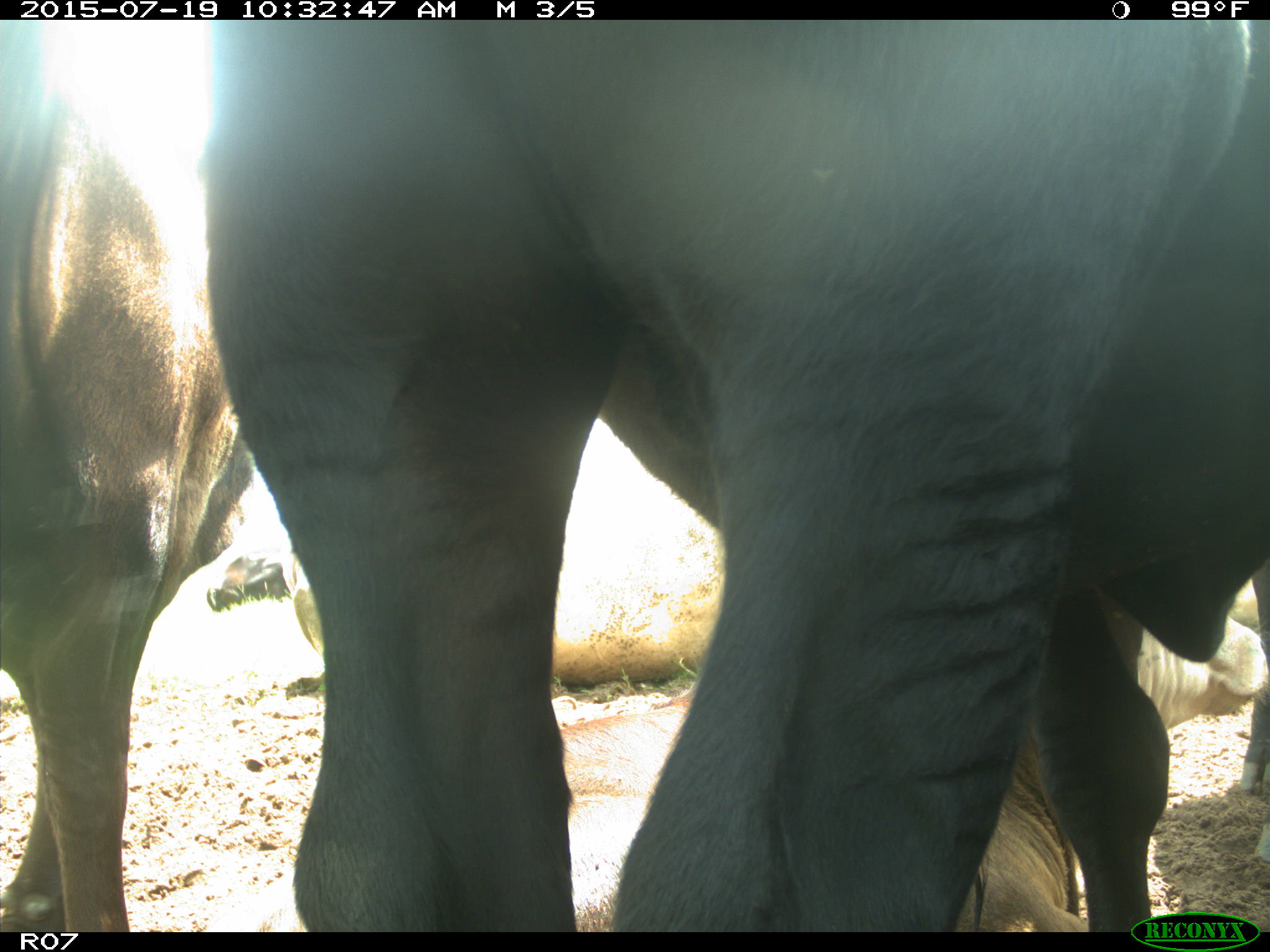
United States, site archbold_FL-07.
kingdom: Animalia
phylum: Chordata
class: Mammalia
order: Artiodactyla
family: Bovidae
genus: Bos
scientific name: Bos taurus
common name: domestic cow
Bos taurus (domestic cow).